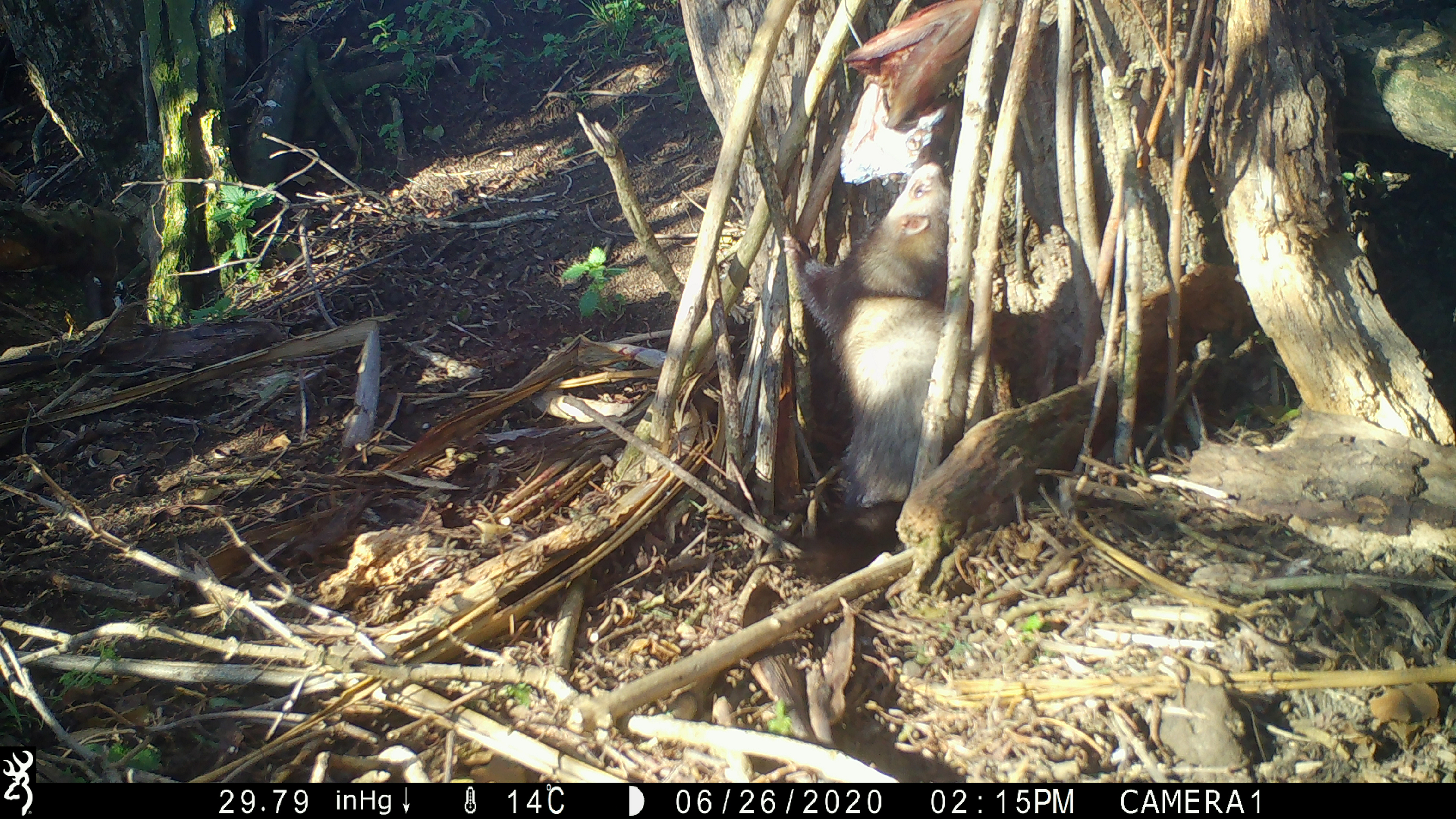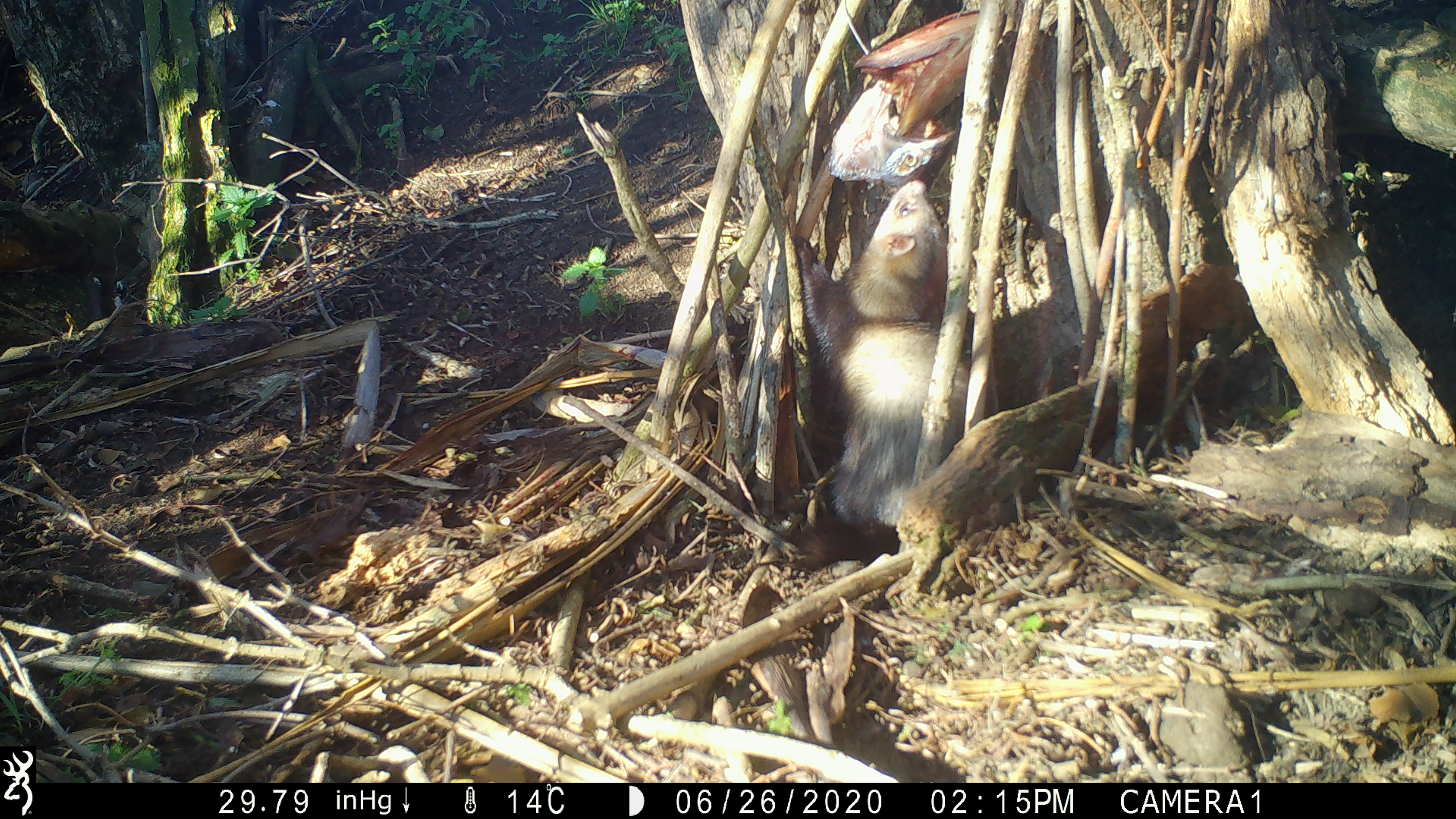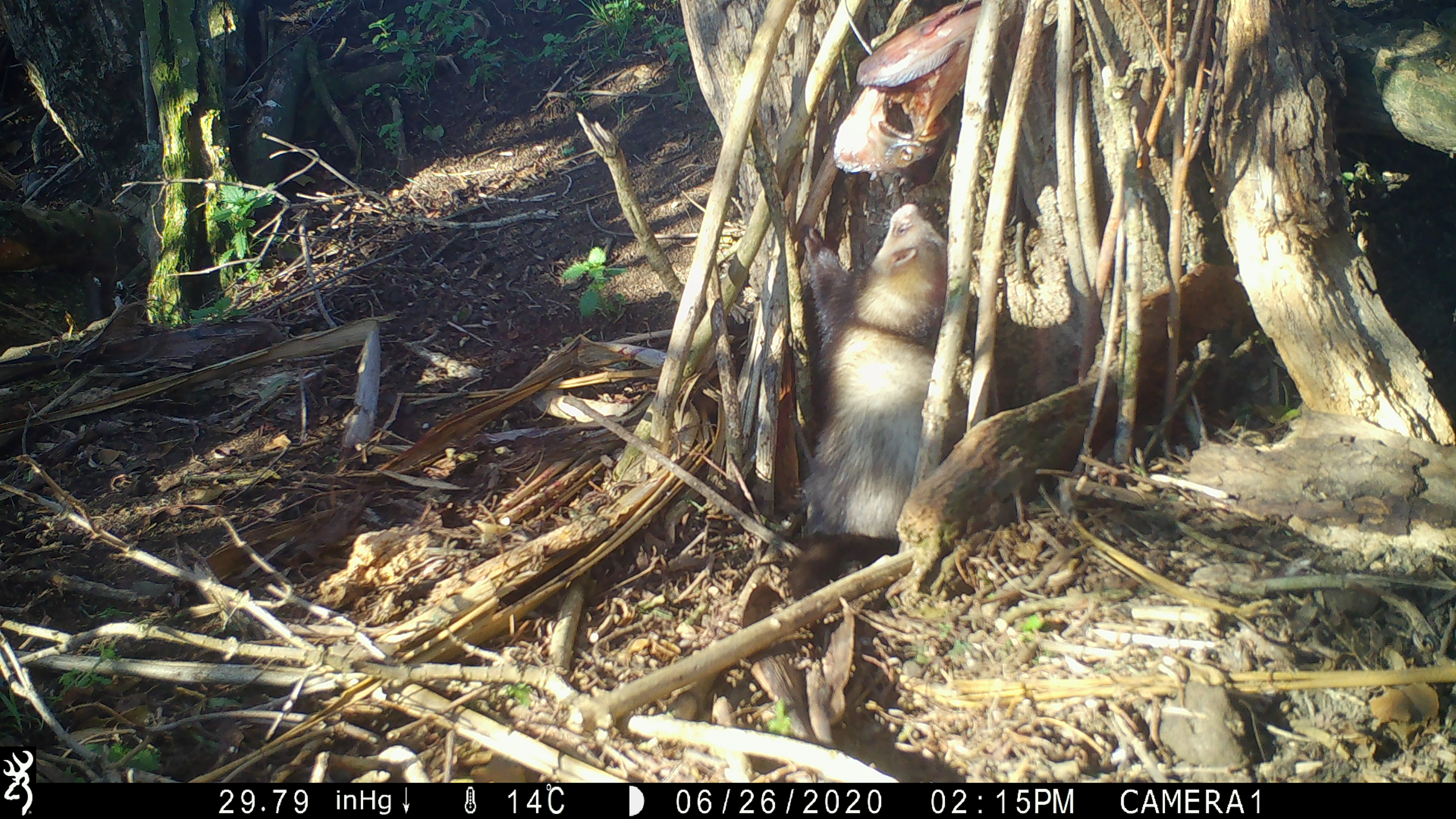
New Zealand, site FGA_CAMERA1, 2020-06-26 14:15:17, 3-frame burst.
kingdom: Animalia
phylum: Chordata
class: Mammalia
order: Carnivora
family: Mustelidae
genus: Mustela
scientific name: Mustela furo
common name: ferret